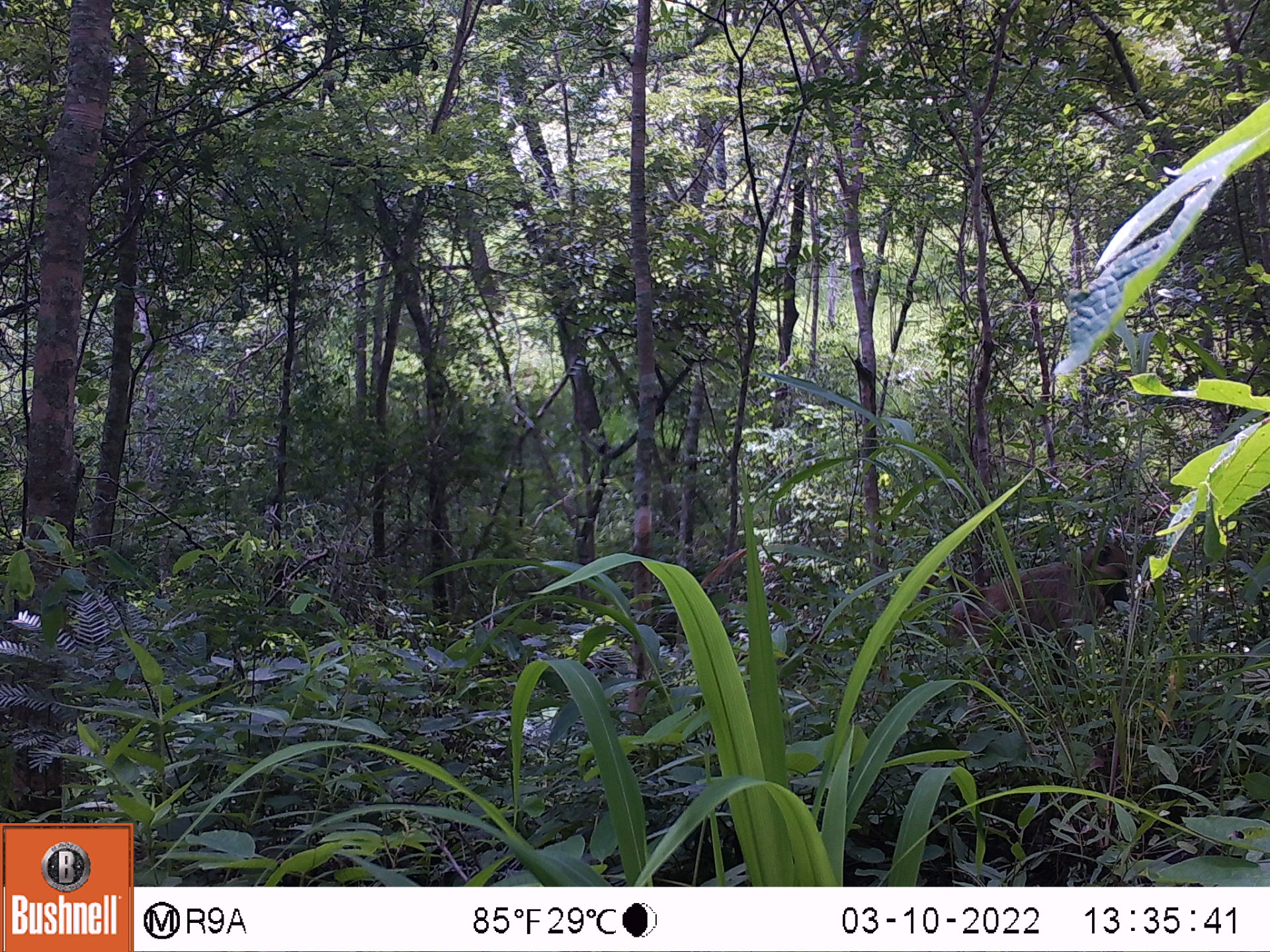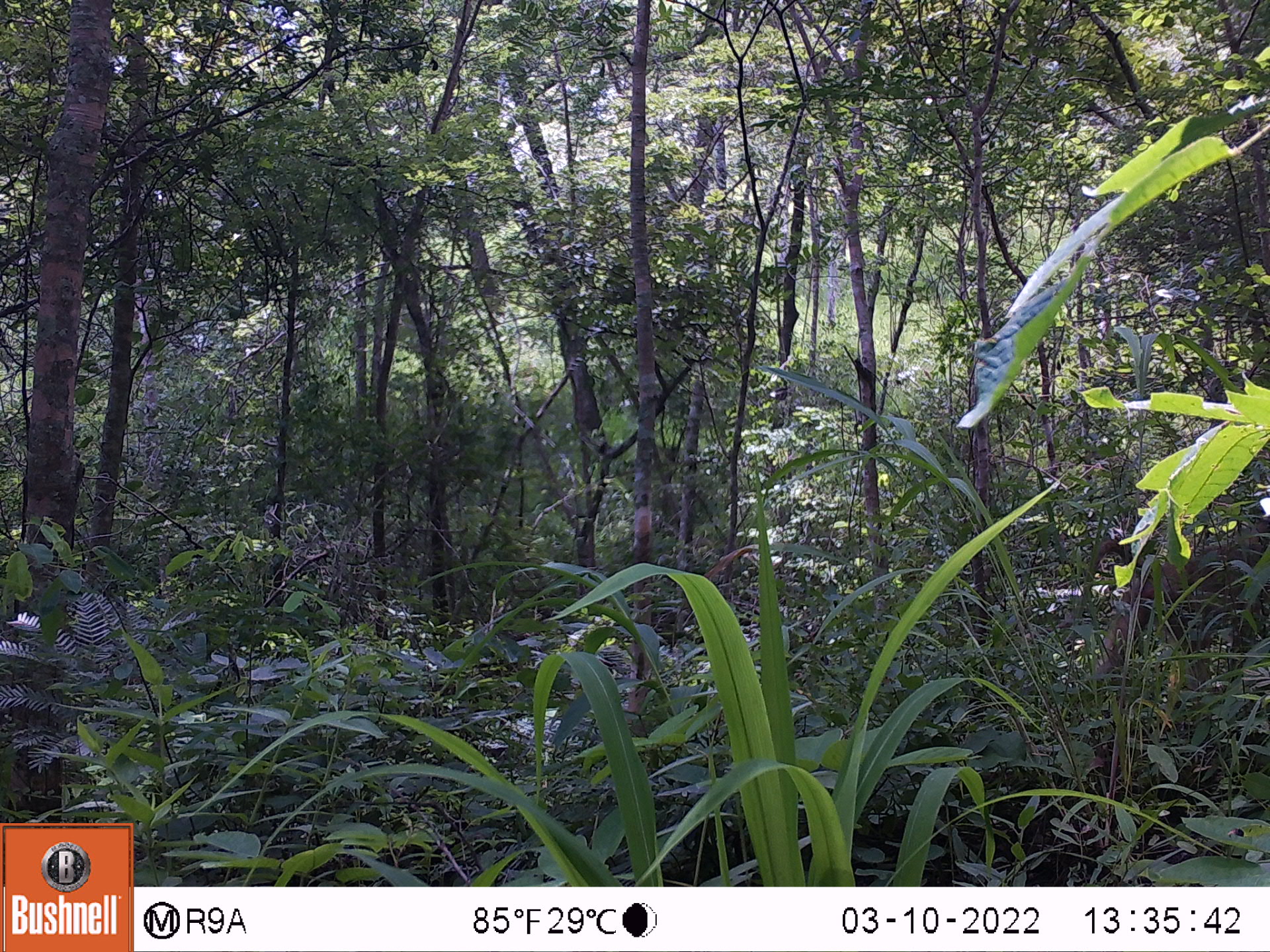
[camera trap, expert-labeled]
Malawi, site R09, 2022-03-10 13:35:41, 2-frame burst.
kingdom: Animalia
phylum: Chordata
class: Mammalia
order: Primates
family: Cercopithecidae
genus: Papio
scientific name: Papio cynocephalus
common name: yellow baboon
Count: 1.